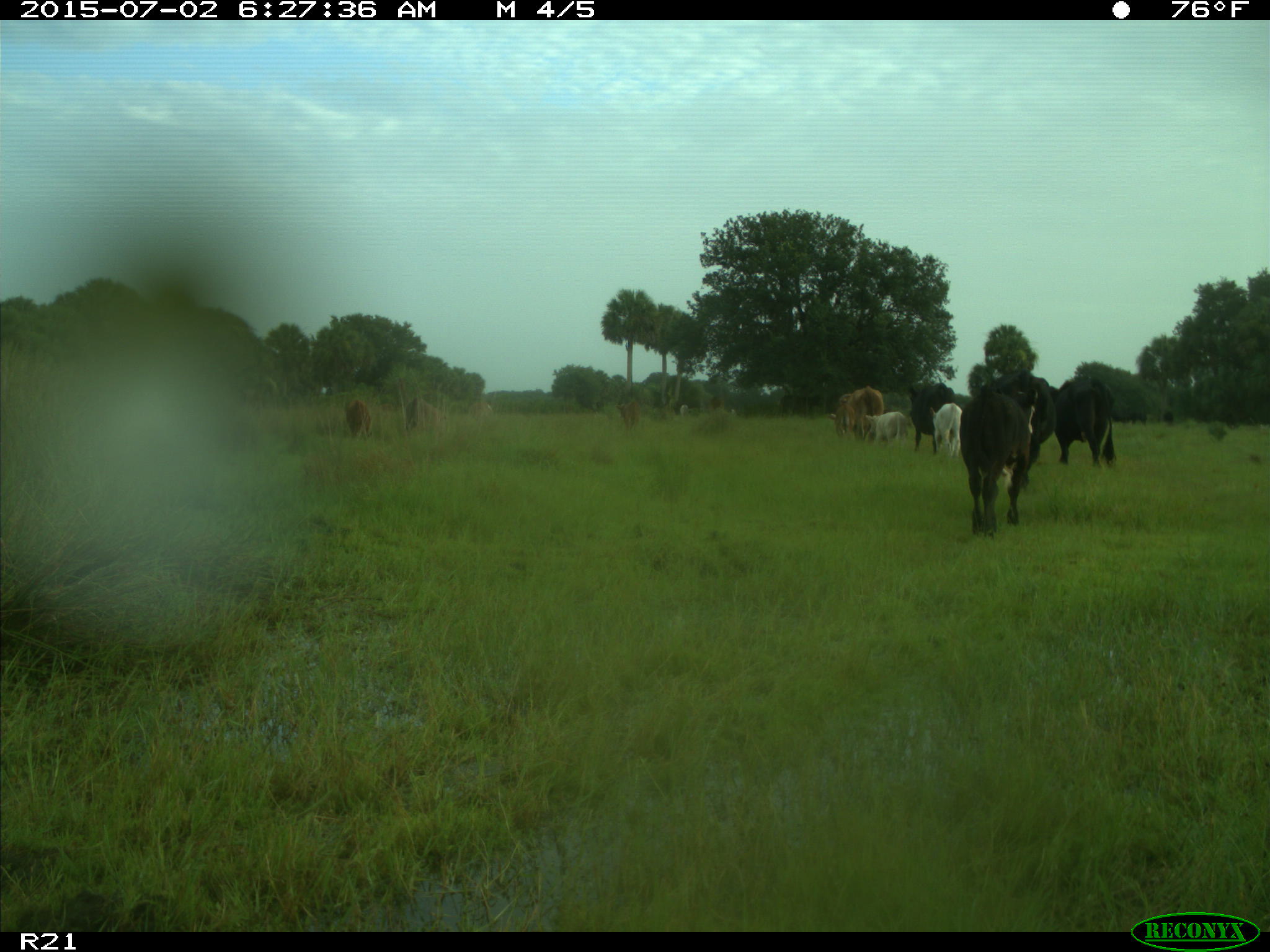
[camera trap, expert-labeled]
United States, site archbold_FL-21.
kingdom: Animalia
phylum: Chordata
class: Mammalia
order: Artiodactyla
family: Bovidae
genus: Bos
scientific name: Bos taurus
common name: domestic cow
Bos taurus (domestic cow).